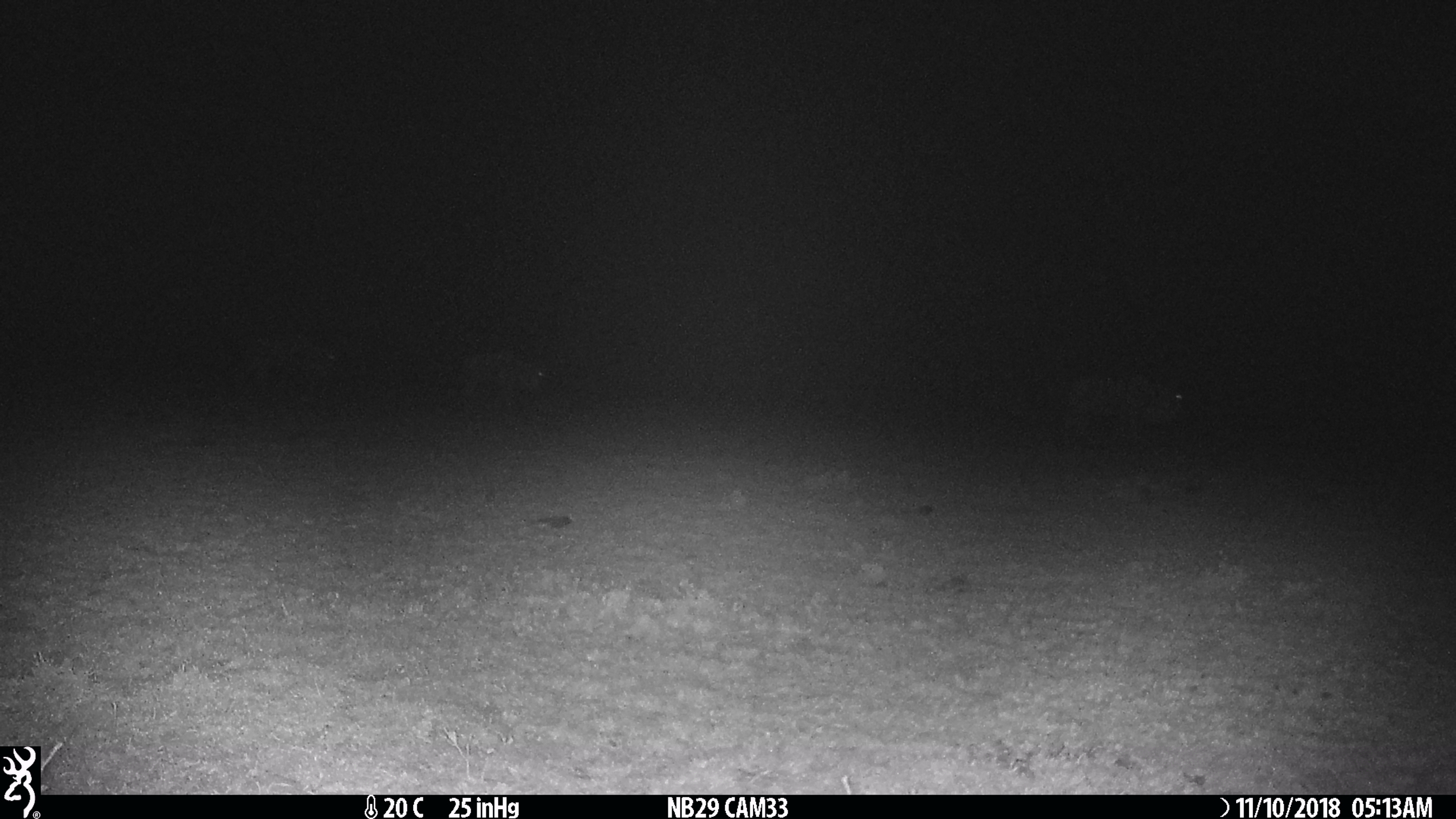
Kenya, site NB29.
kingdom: Animalia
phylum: Chordata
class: Mammalia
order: Artiodactyla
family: Bovidae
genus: Connochaetes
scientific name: Connochaetes taurinus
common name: blue wildebeest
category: wildebeest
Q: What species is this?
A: Wildebeest (blue wildebeest) (Connochaetes taurinus).